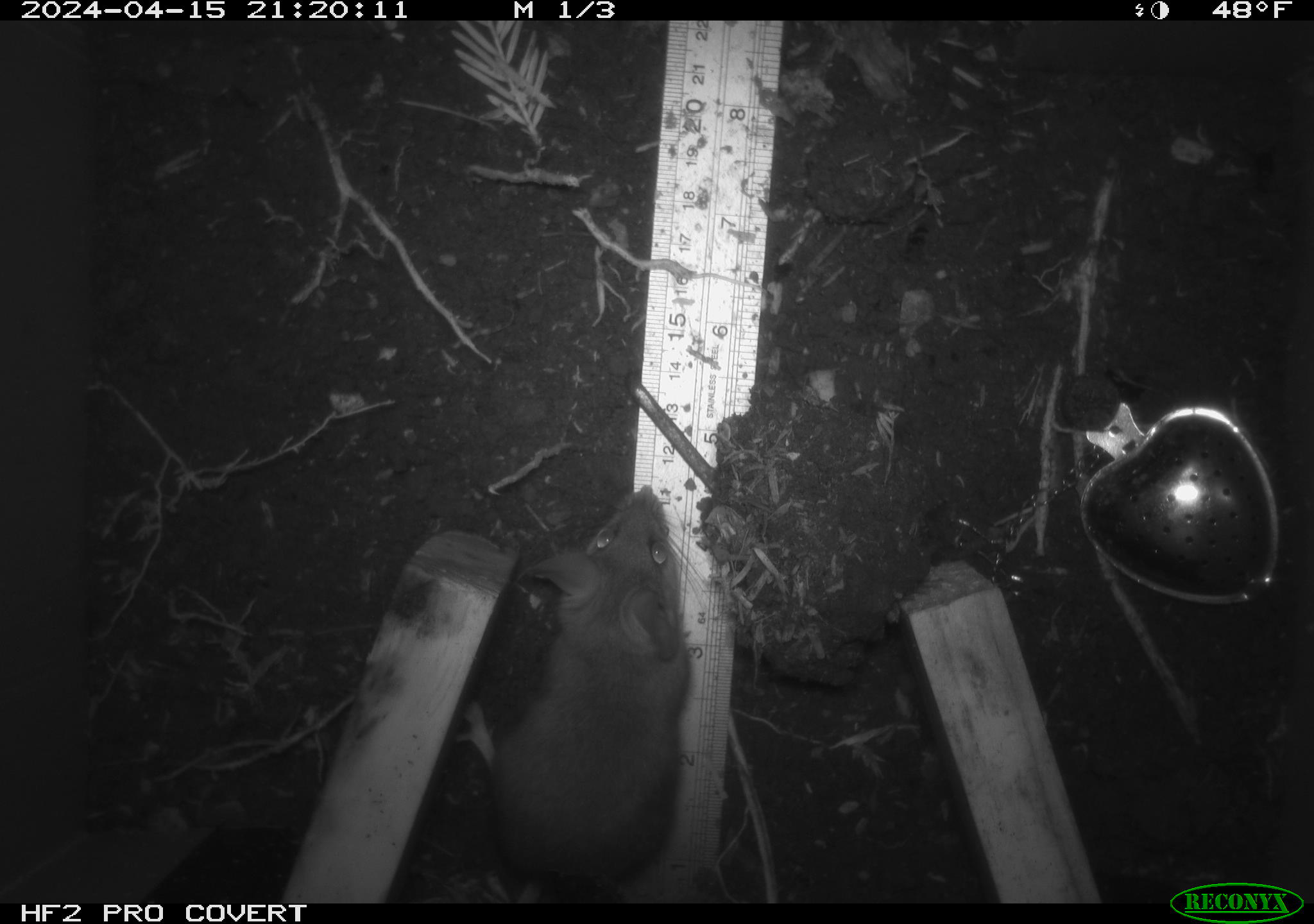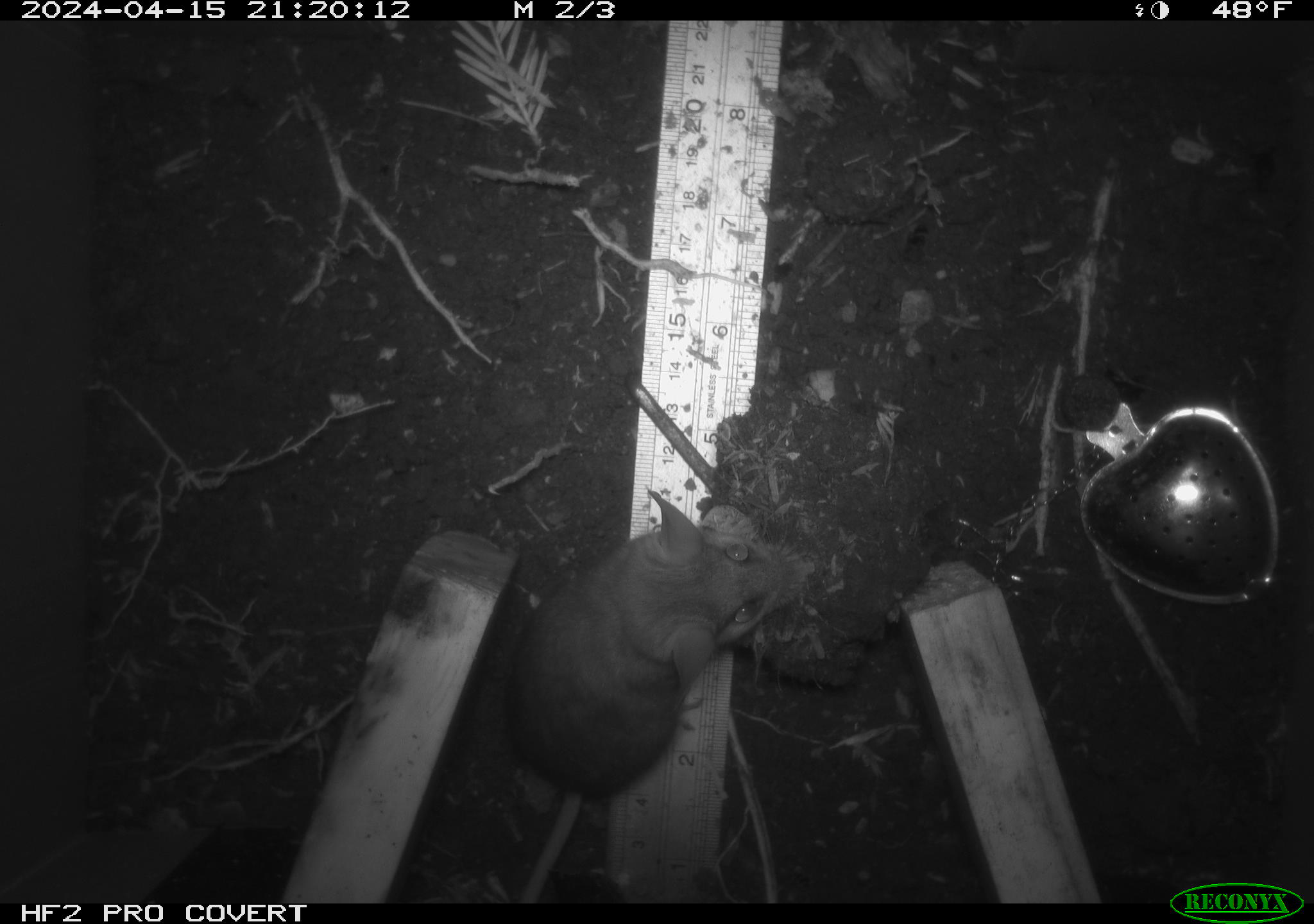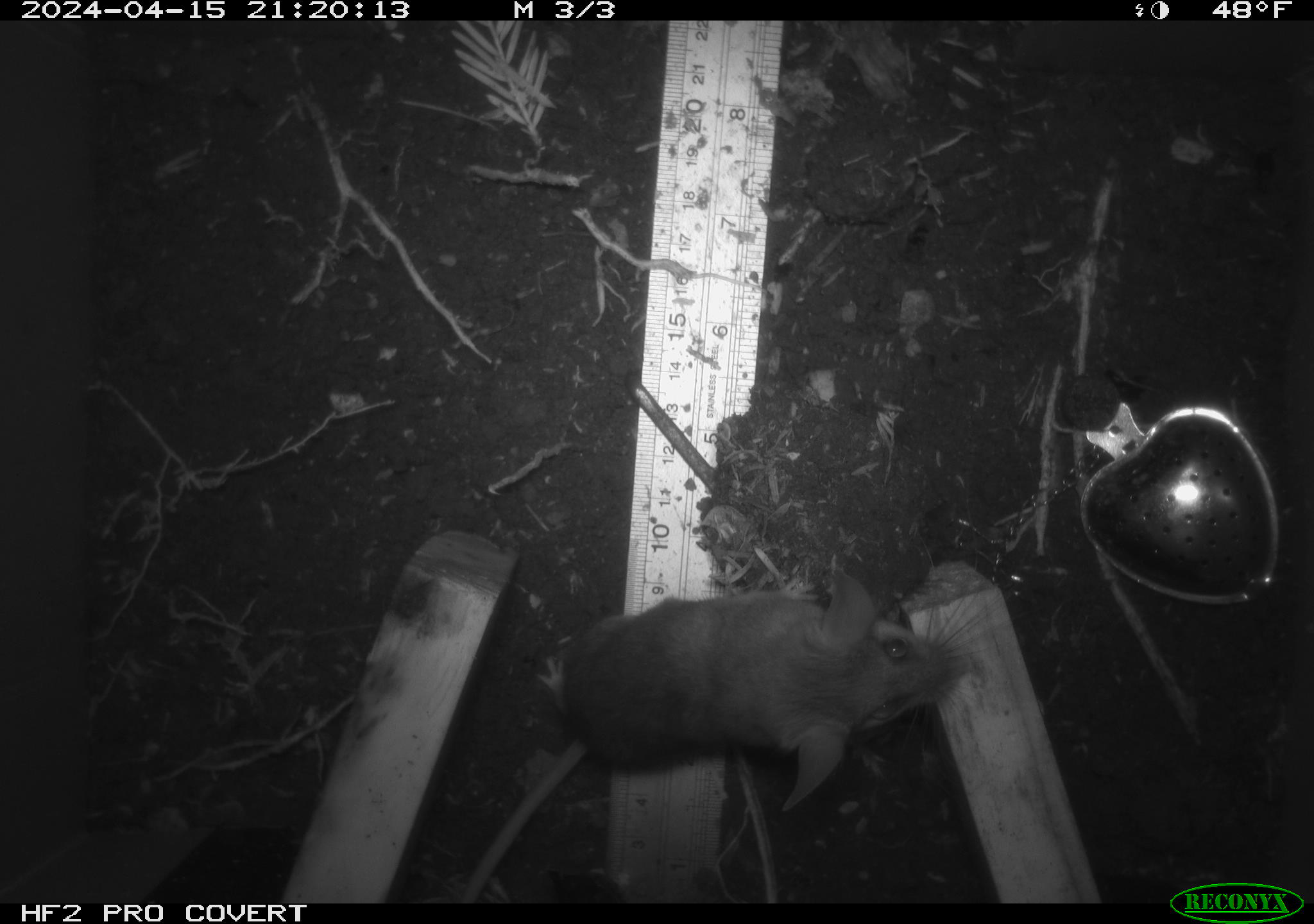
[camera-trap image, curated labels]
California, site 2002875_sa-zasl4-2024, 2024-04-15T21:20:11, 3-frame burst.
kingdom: Animalia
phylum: Chordata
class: Mammalia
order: Rodentia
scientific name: Rodentia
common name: rodent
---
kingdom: Animalia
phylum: Chordata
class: Mammalia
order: Rodentia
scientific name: Rodentia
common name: mouse species